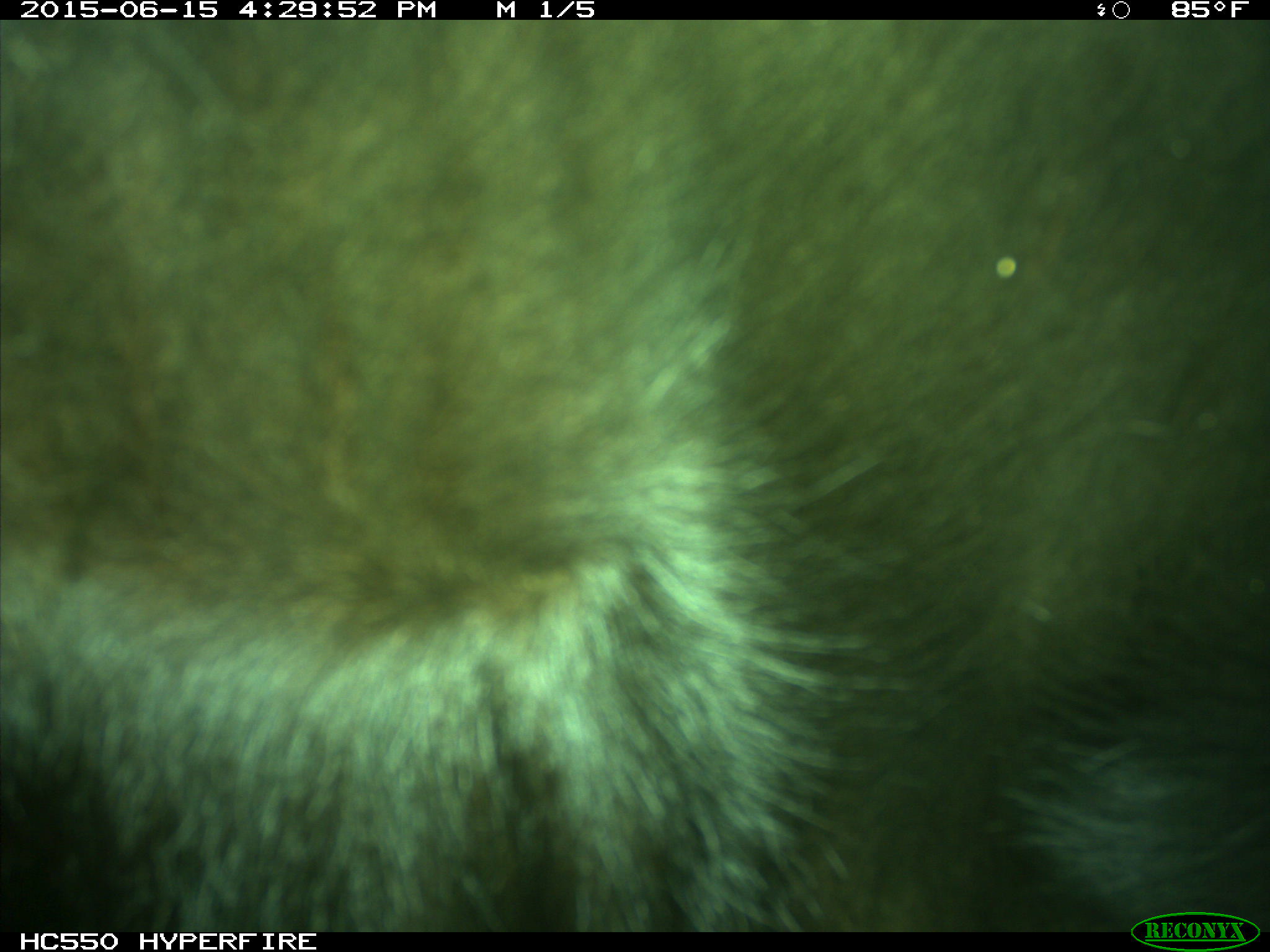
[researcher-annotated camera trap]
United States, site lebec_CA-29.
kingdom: Animalia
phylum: Chordata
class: Mammalia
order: Artiodactyla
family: Bovidae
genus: Bos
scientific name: Bos taurus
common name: domestic cow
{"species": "Bos taurus (domestic cow)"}